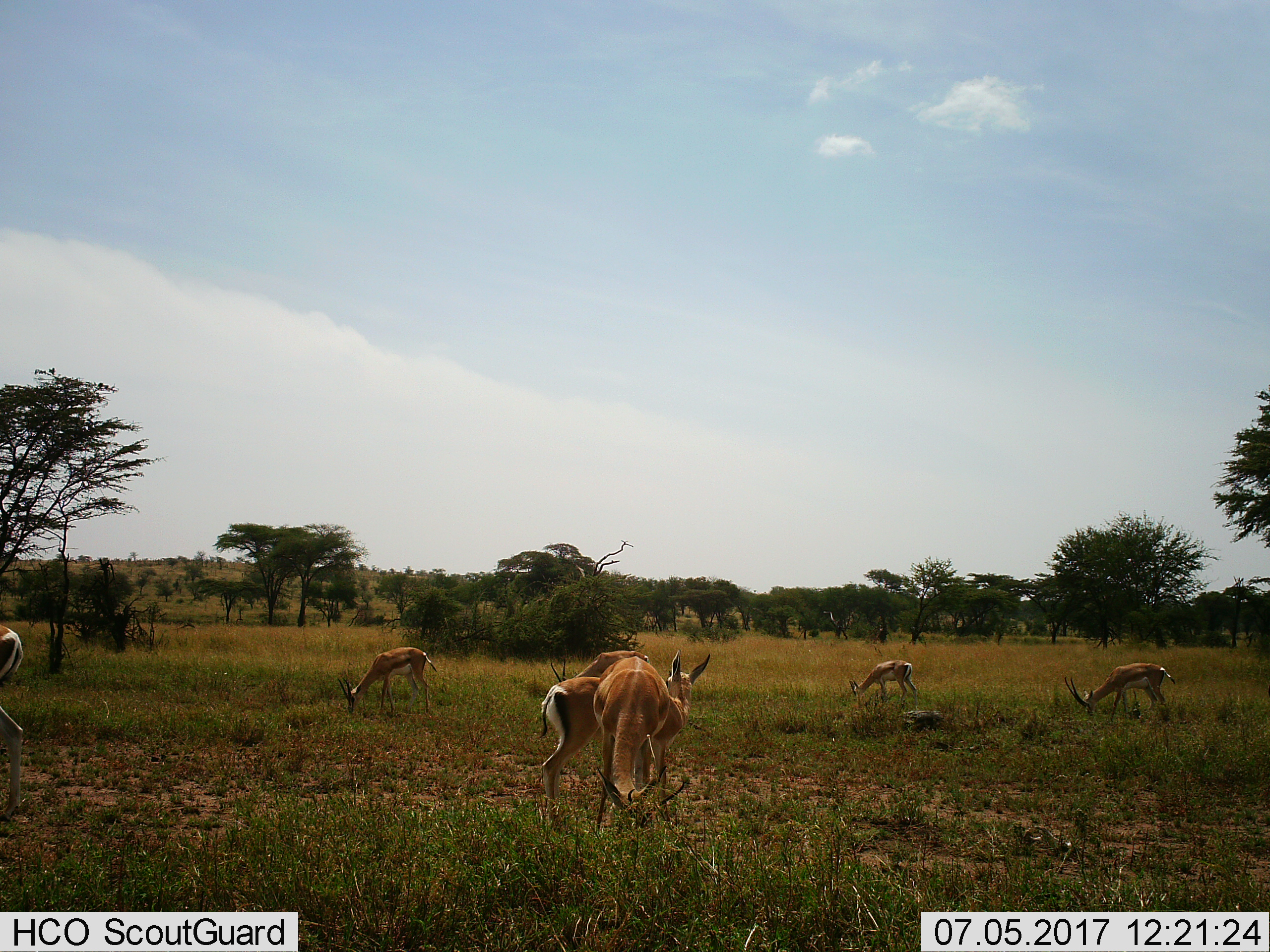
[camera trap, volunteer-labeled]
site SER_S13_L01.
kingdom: Animalia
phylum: Chordata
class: Mammalia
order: Artiodactyla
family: Bovidae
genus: Eudorcas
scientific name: Eudorcas thomsonii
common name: thomson's gazelle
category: gazellethomsons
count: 6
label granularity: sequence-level